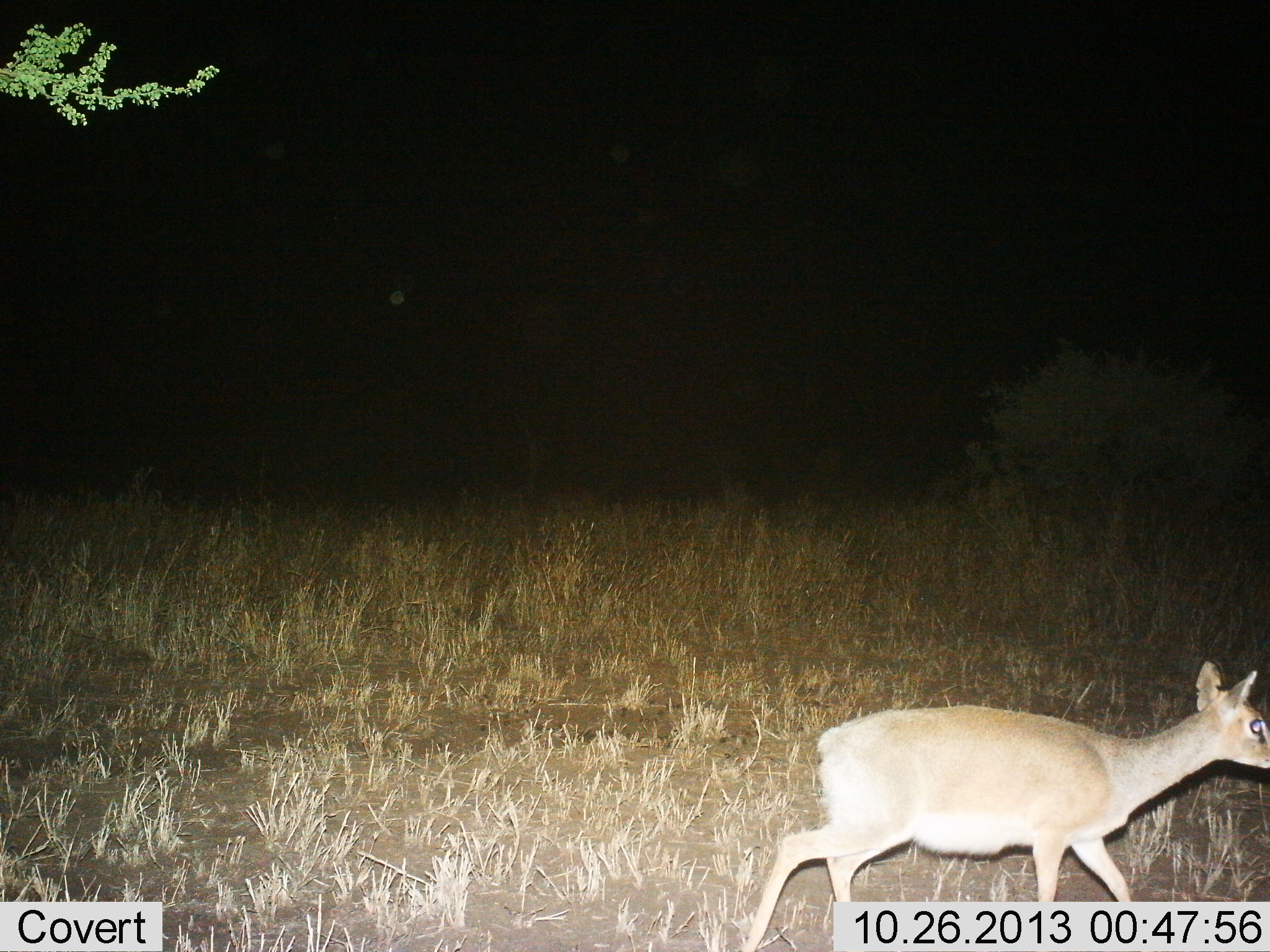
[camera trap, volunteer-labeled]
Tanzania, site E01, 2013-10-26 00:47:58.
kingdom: Animalia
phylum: Chordata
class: Mammalia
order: Artiodactyla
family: Bovidae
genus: Madoqua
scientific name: Madoqua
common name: dikdik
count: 1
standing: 20%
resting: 0%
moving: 80%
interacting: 0%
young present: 0%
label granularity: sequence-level